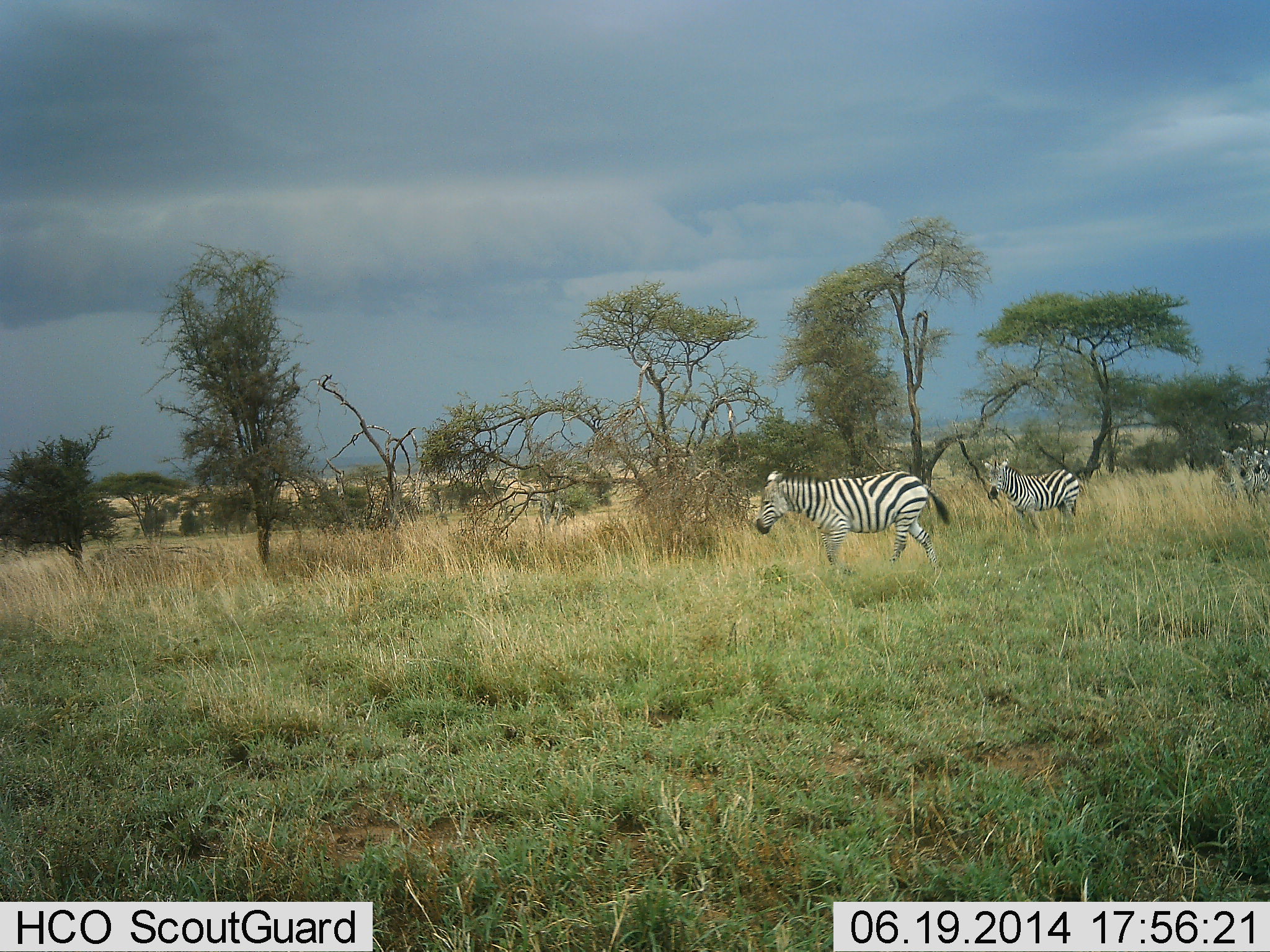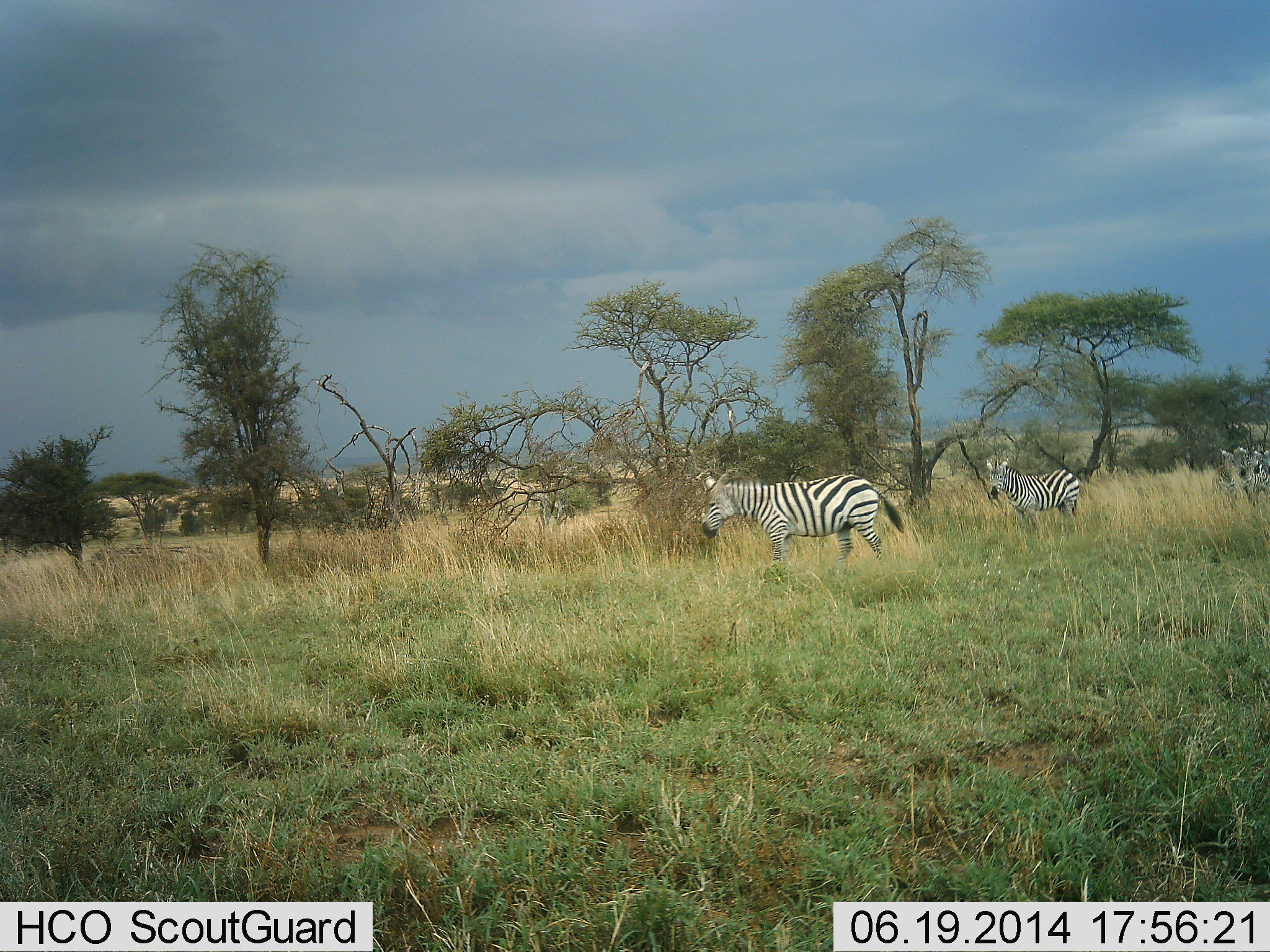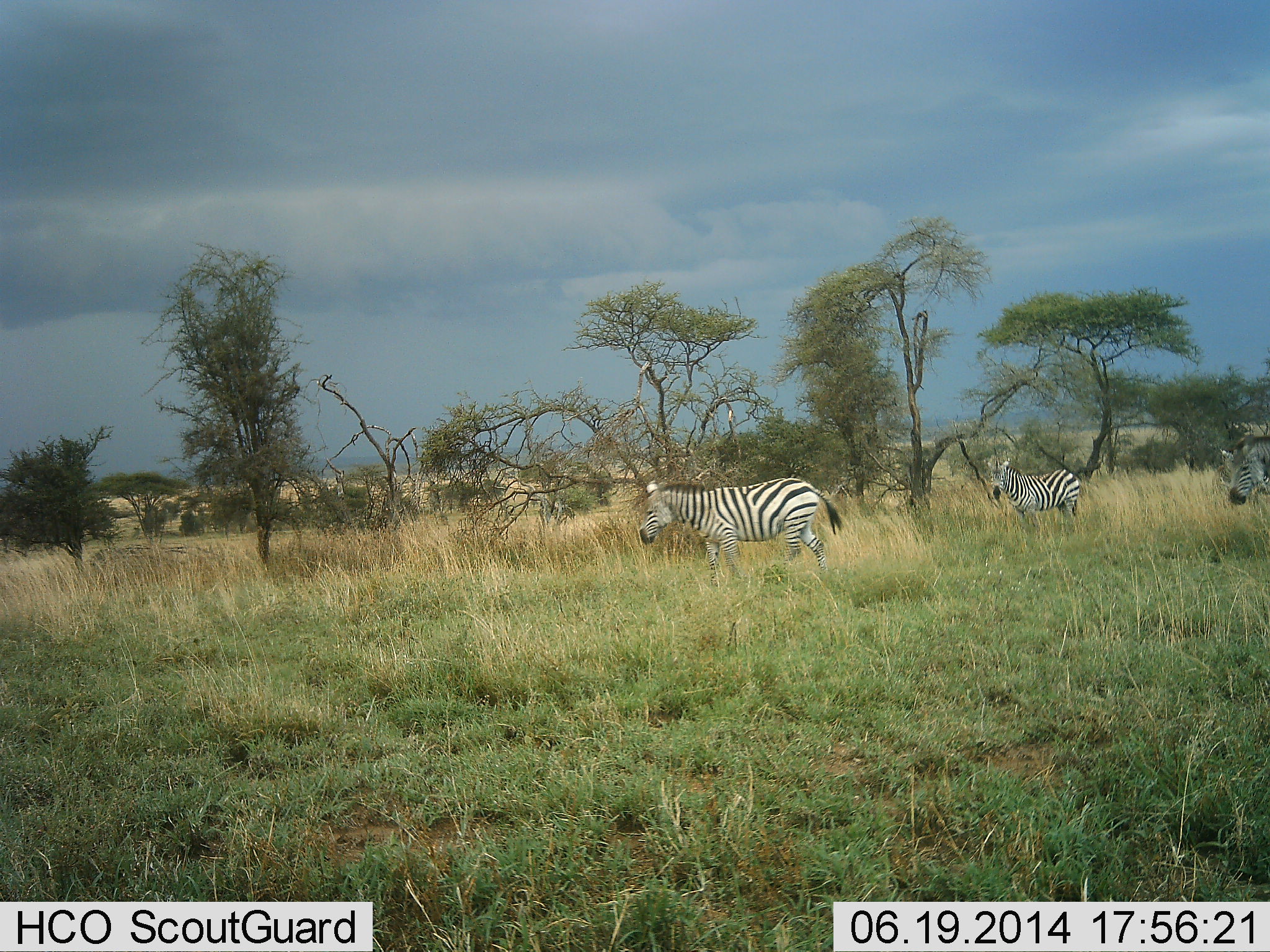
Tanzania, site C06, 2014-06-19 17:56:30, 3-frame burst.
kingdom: Animalia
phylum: Chordata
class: Mammalia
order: Perissodactyla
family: Equidae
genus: Equus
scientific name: Equus quagga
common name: plains zebra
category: zebra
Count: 4.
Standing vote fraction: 70%.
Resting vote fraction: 0%.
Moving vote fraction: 90%.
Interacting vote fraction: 0%.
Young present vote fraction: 0%.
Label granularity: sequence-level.